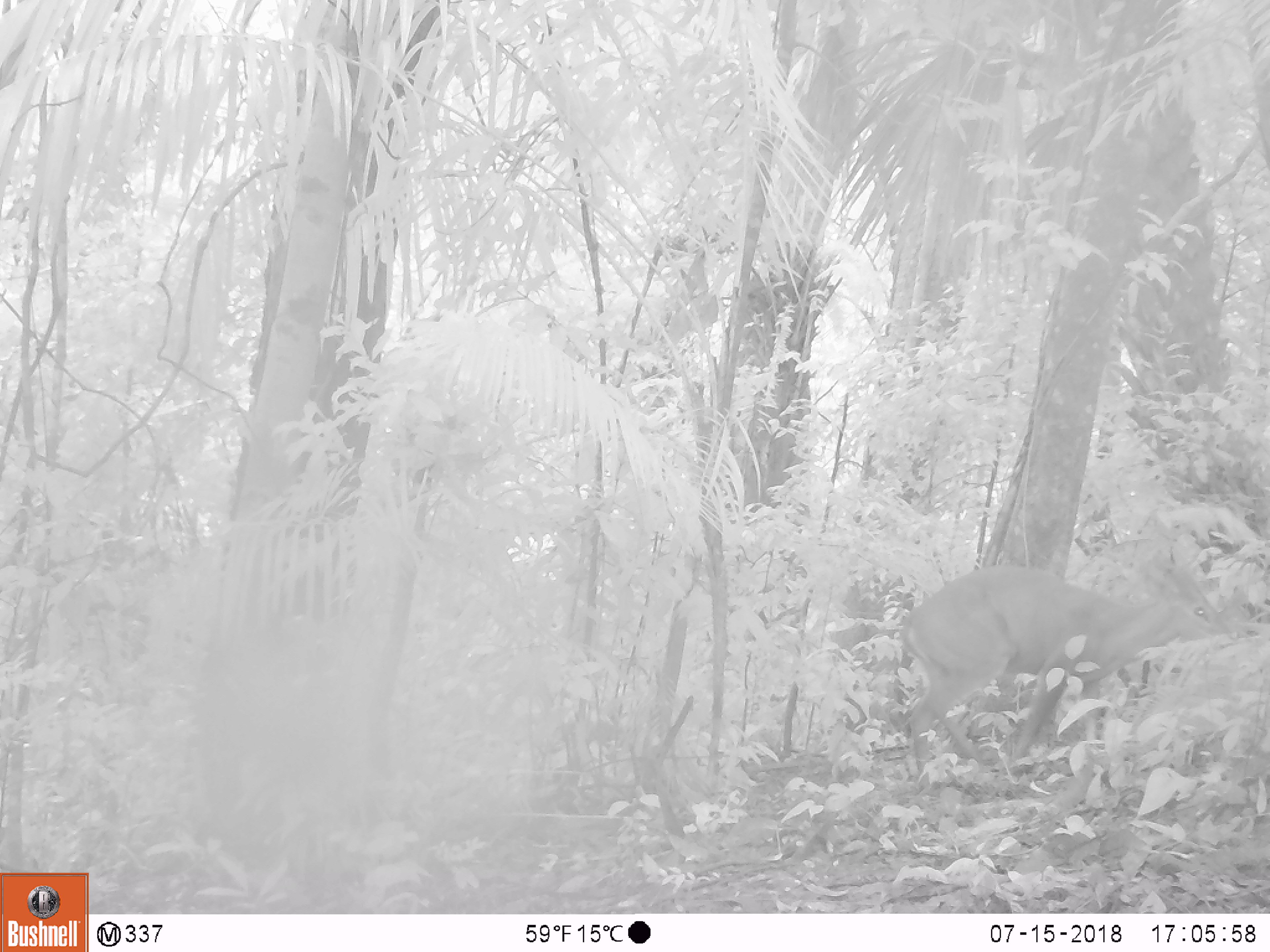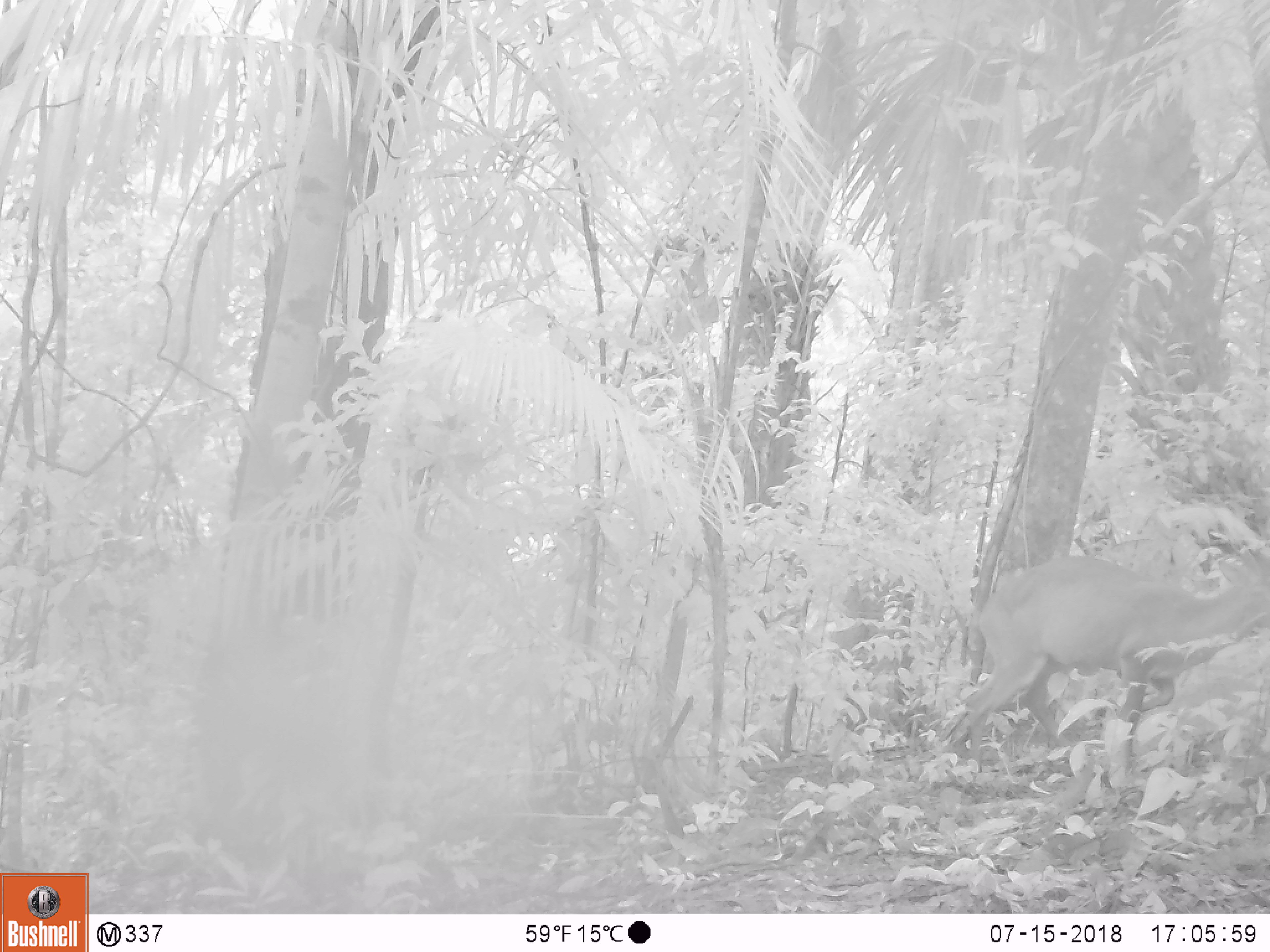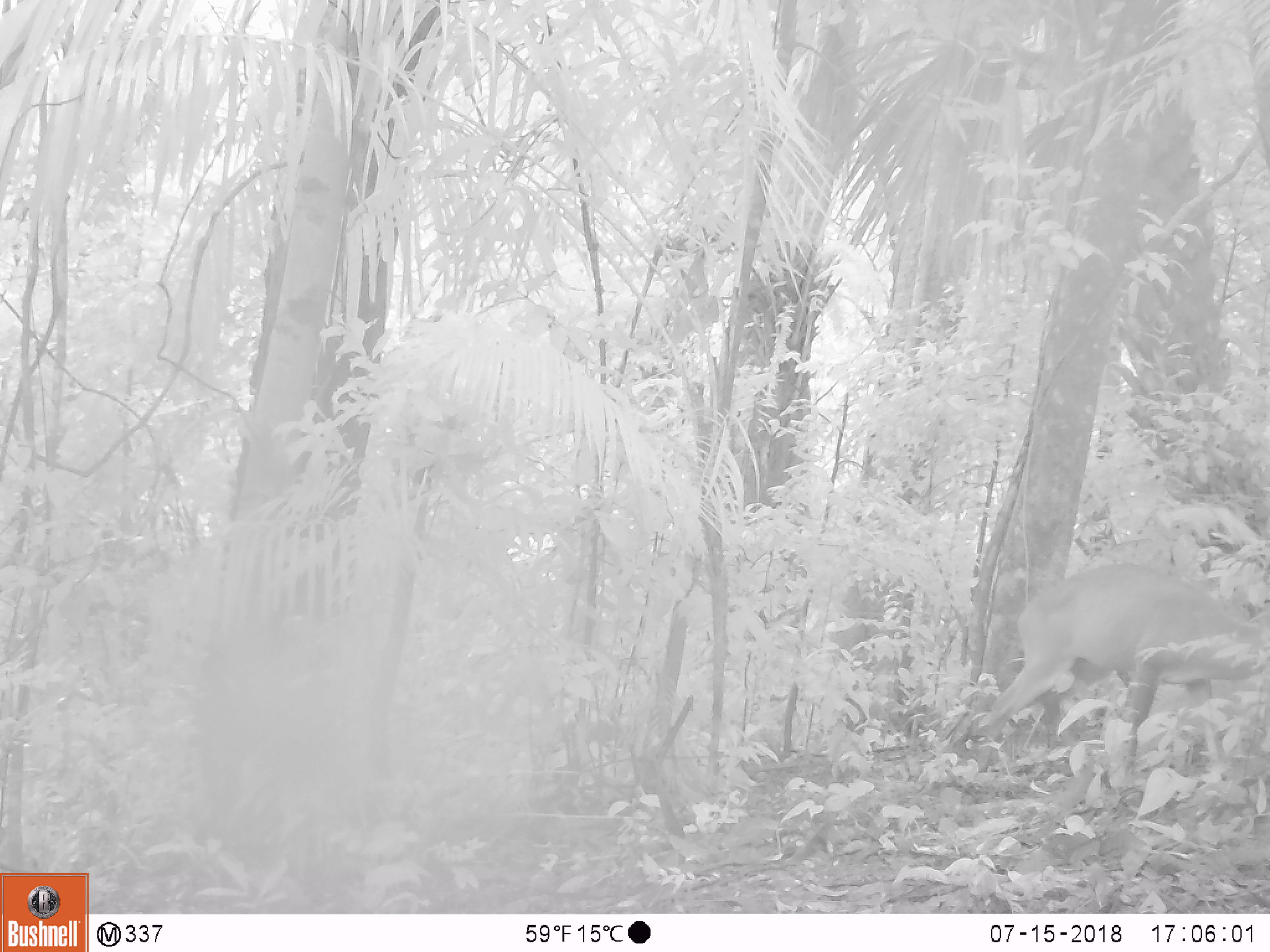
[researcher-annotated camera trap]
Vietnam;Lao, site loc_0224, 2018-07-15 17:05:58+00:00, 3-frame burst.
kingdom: Animalia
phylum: Chordata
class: Mammalia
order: Artiodactyla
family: Cervidae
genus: Muntiacus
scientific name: Muntiacus vuquangensis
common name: large-antlered muntjac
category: large antlered muntjac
Large antlered muntjac (large-antlered muntjac) (Muntiacus vuquangensis). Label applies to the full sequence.